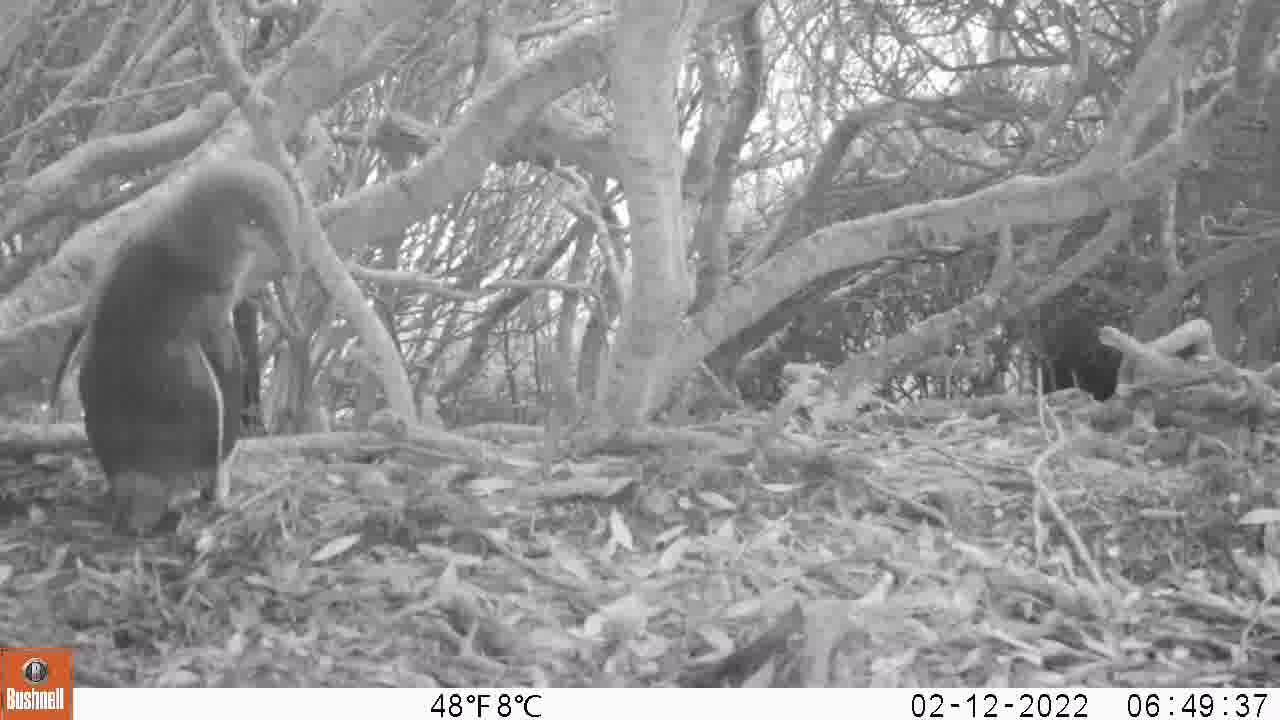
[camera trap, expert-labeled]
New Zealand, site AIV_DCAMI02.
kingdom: Animalia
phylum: Chordata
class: Aves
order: Sphenisciformes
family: Spheniscidae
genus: Megadyptes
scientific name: Megadyptes antipodes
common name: yellow-eyed penguin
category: yellow eyed penguin